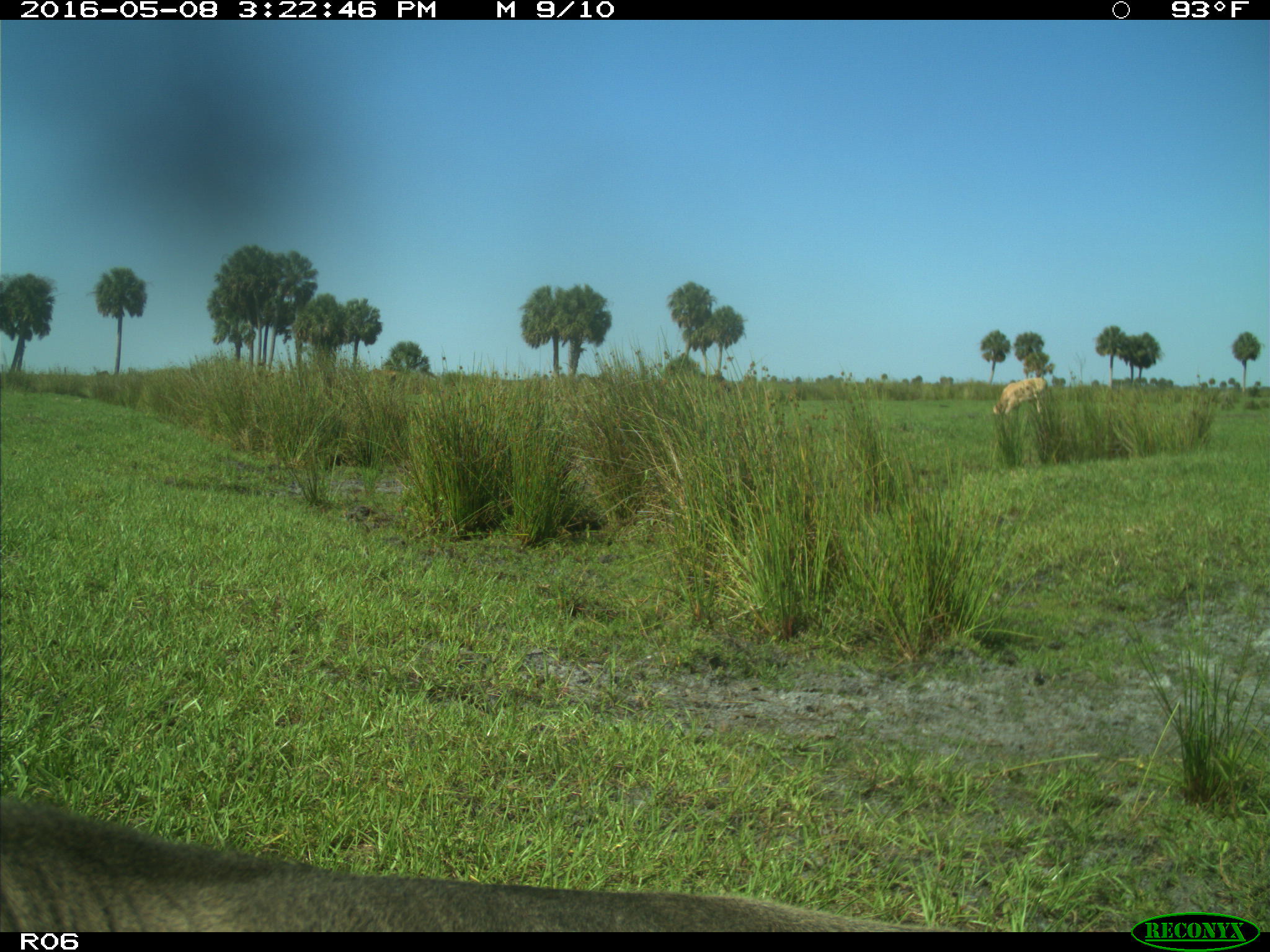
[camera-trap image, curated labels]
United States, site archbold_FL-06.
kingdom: Animalia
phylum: Chordata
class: Mammalia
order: Artiodactyla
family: Bovidae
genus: Bos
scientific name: Bos taurus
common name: domestic cow